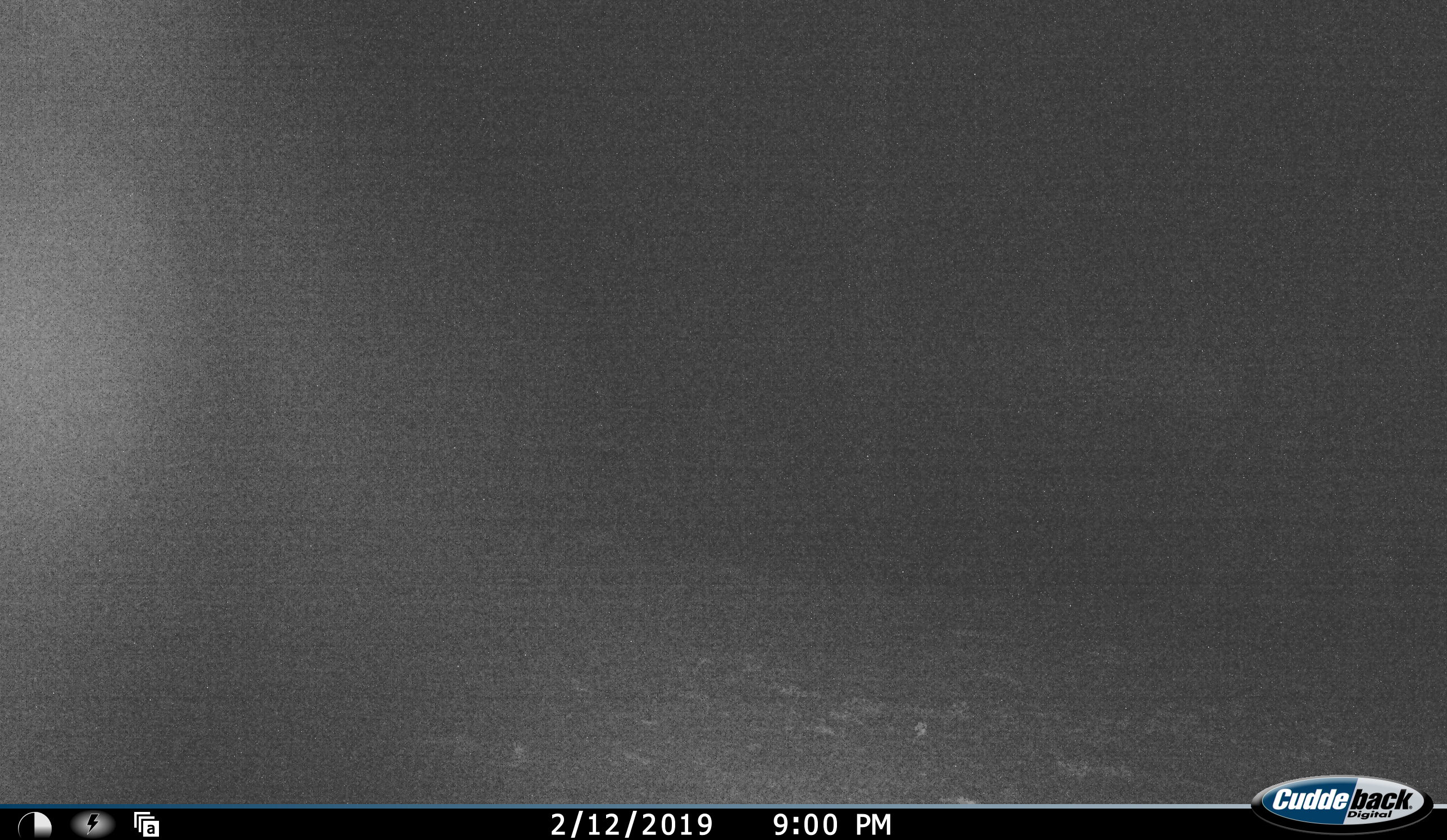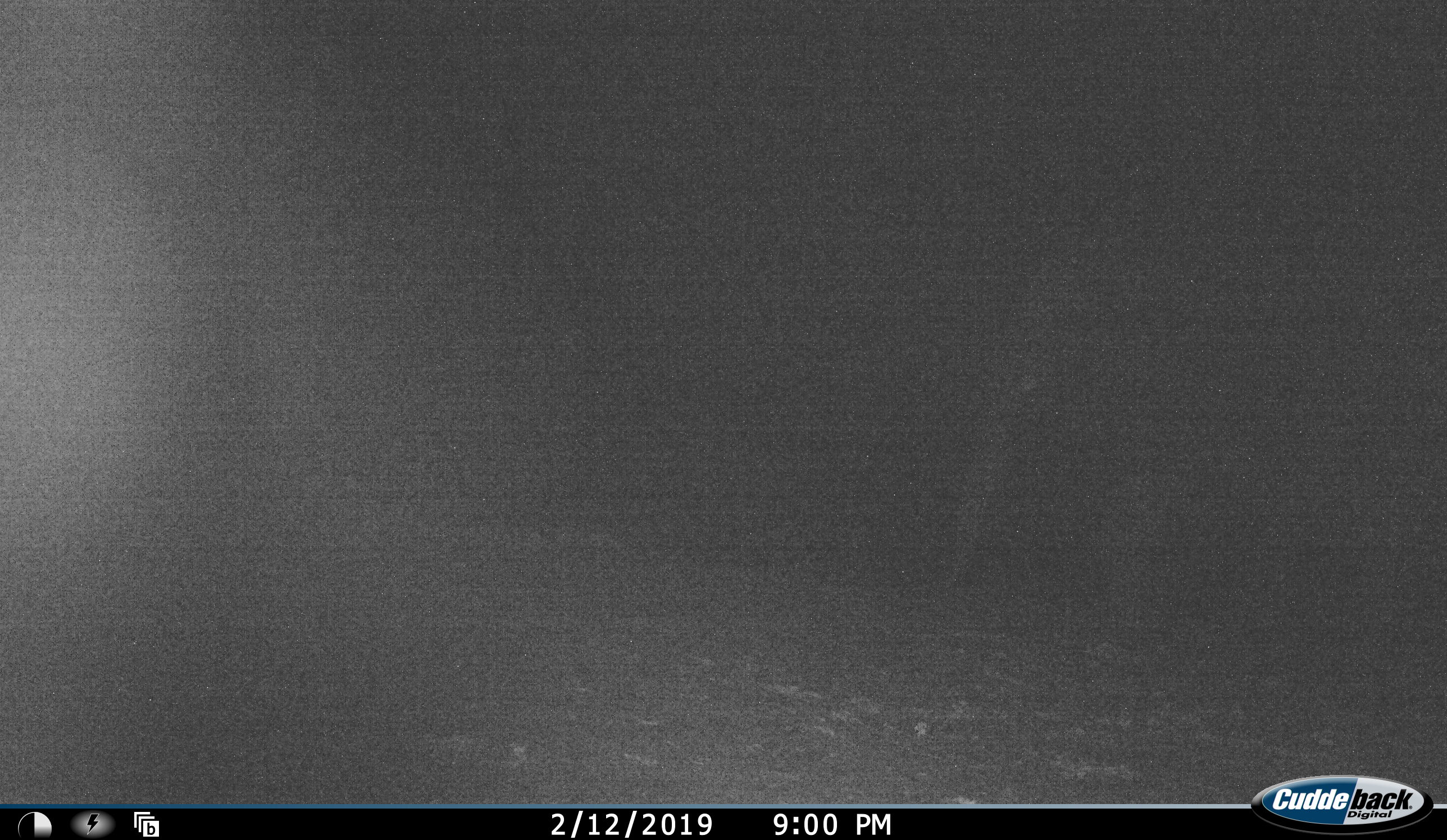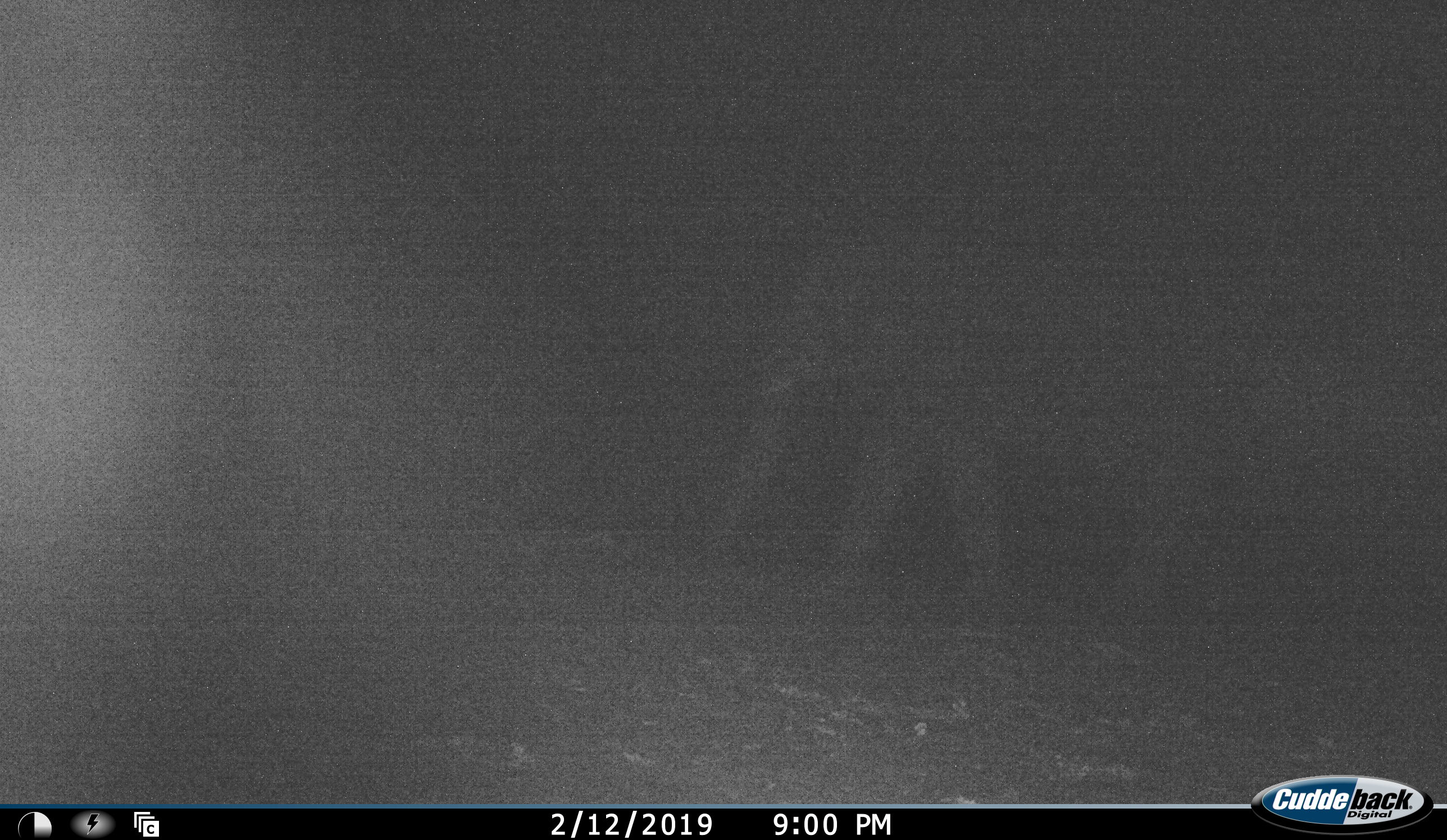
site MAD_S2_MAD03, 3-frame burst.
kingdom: Animalia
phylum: Chordata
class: Mammalia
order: Proboscidea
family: Elephantidae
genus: Loxodonta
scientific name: Loxodonta africana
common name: african bush elephant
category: elephant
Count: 1.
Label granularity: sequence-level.